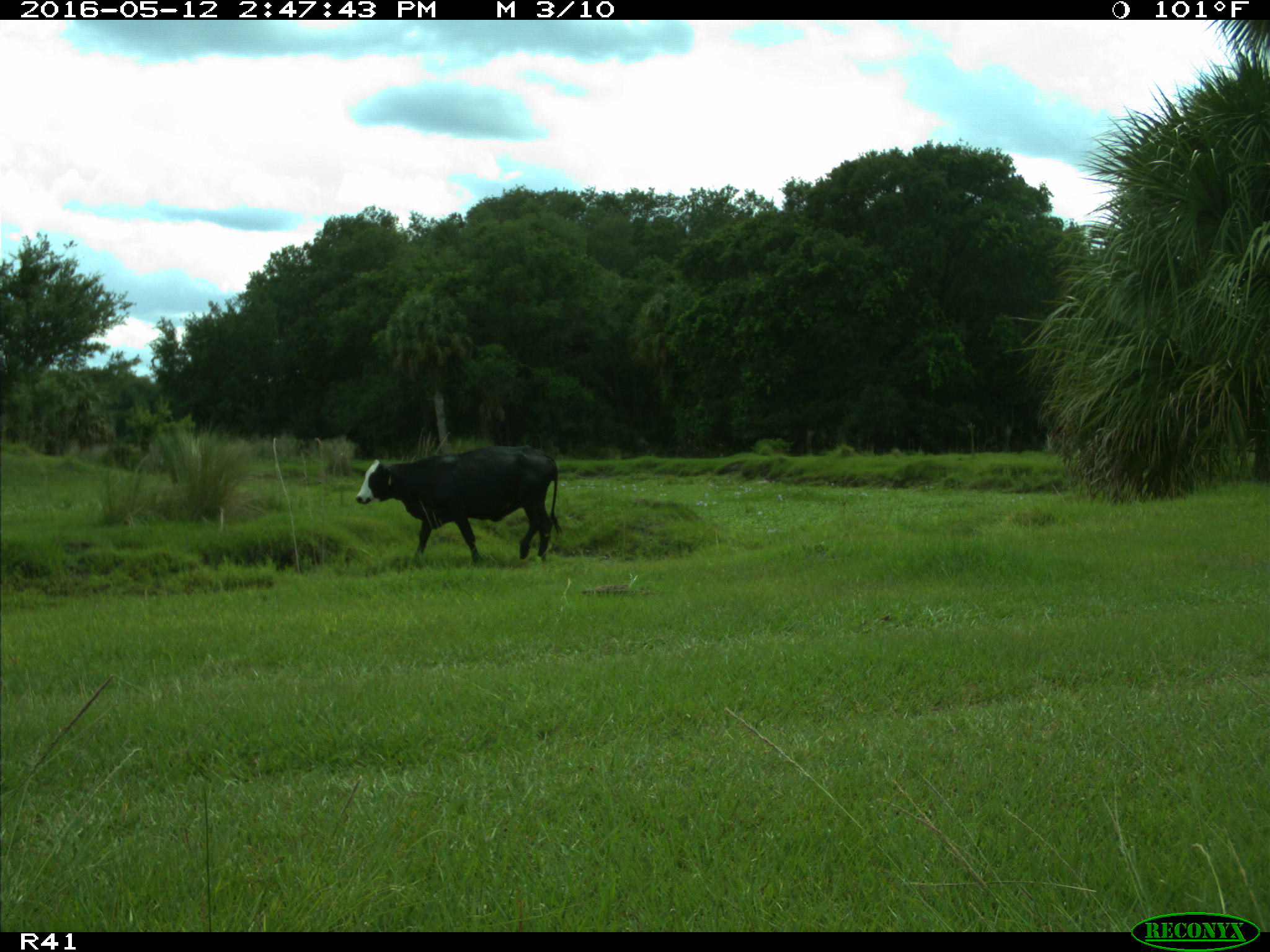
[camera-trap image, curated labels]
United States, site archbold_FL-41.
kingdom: Animalia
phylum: Chordata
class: Mammalia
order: Artiodactyla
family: Bovidae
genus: Bos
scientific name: Bos taurus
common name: domestic cow